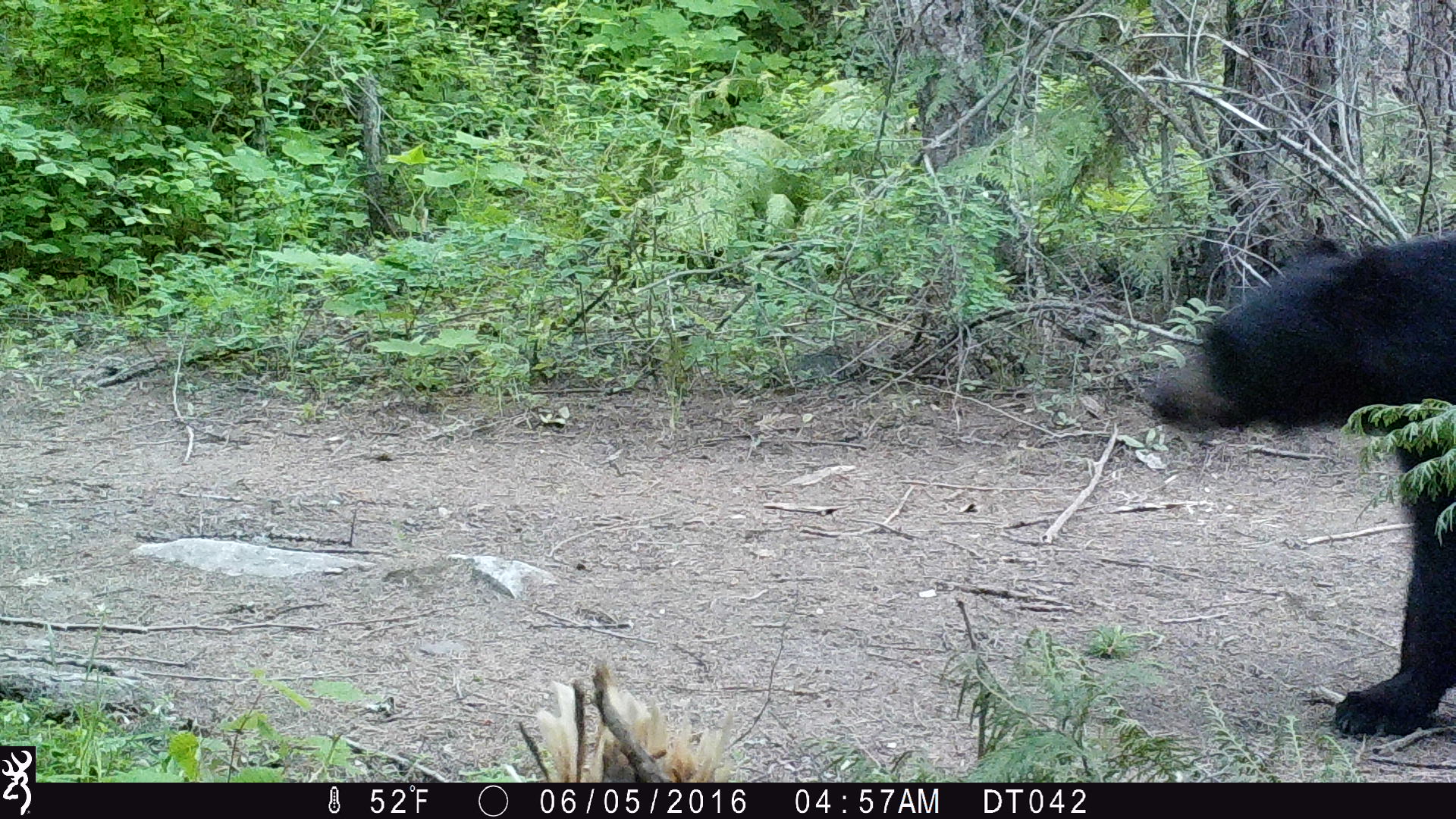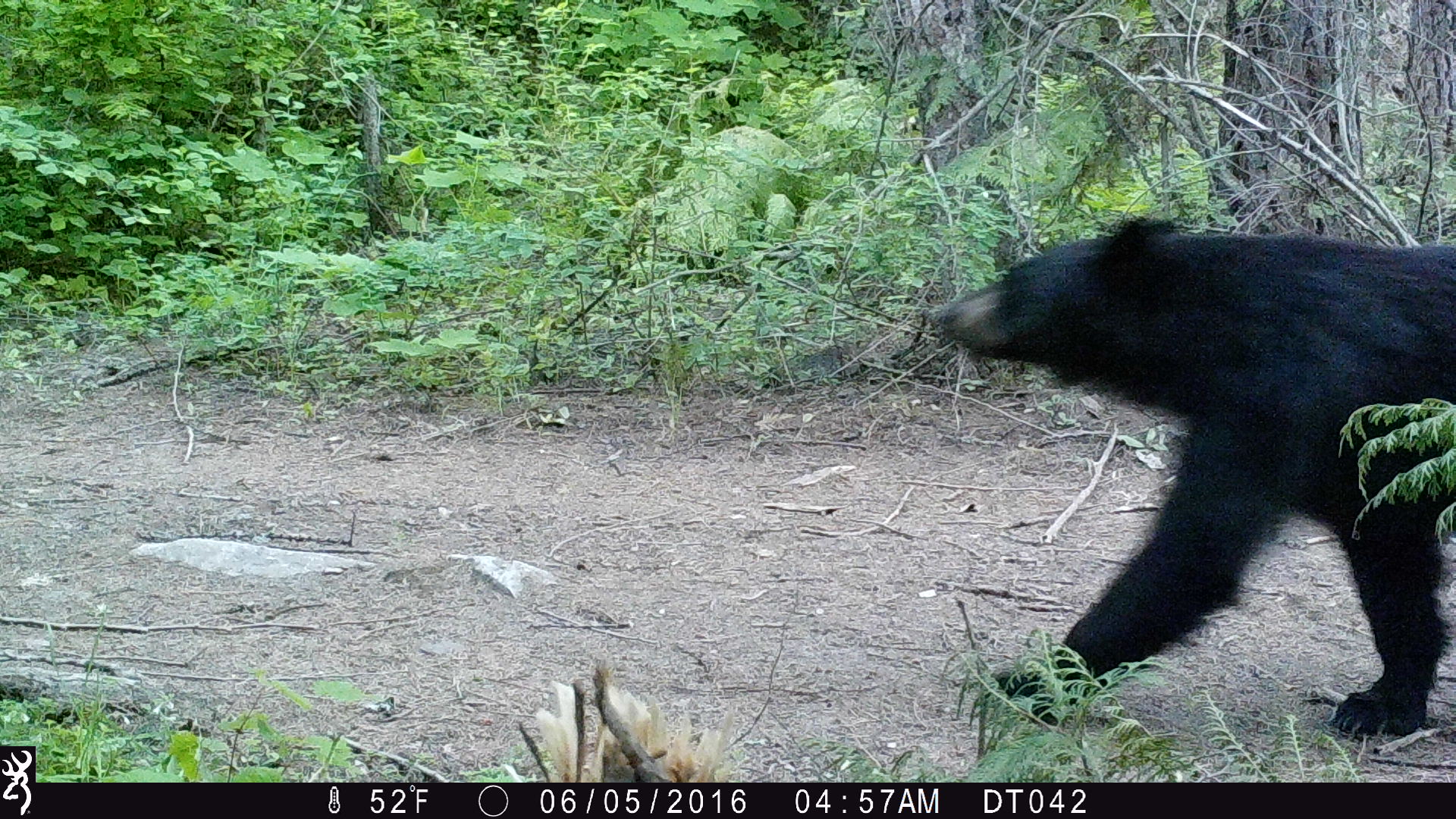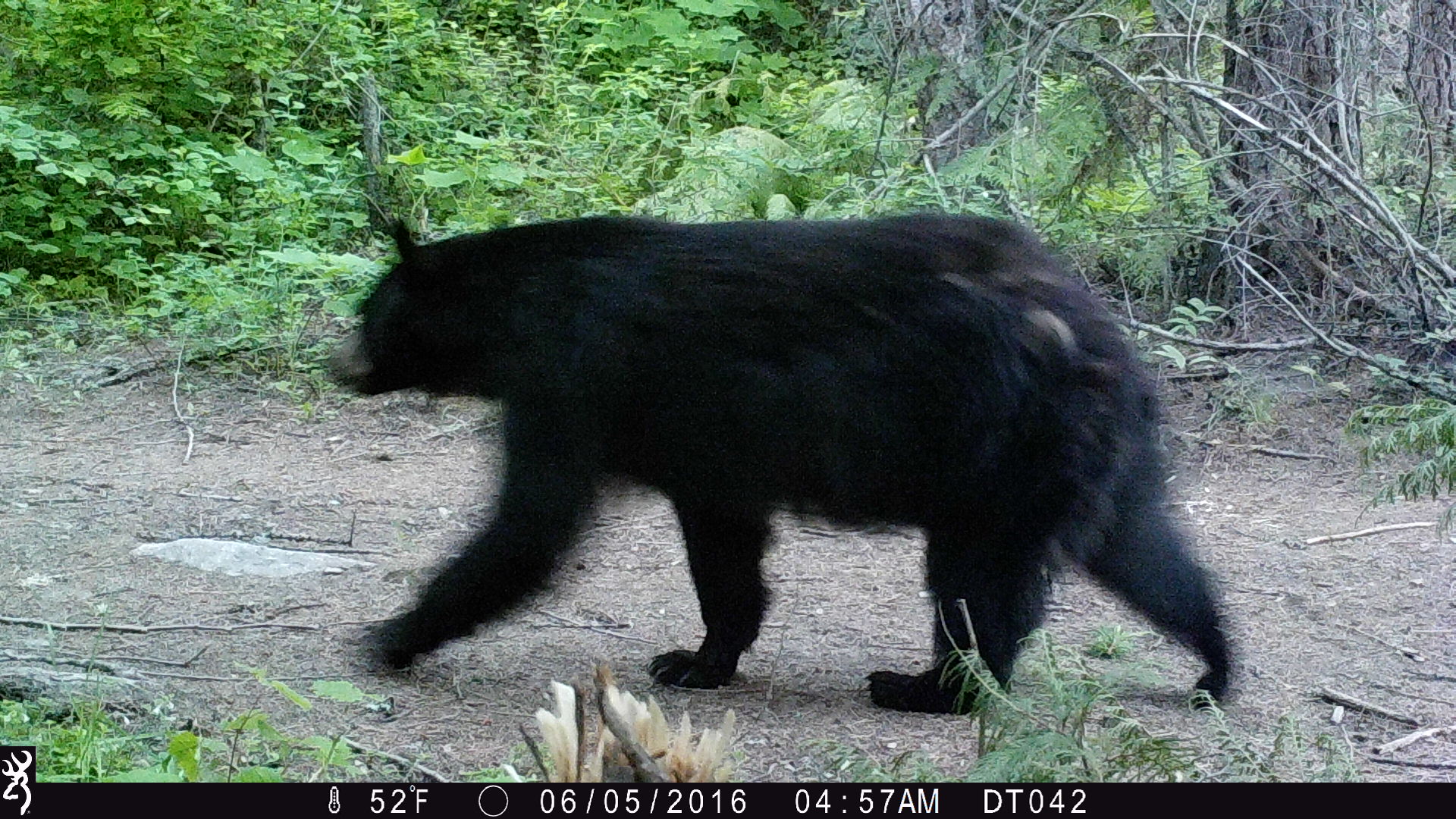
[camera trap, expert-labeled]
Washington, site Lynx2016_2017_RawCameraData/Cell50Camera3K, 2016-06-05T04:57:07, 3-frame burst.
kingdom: Animalia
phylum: Chordata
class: Mammalia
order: Carnivora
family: Ursidae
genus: Ursus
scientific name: Ursus americanus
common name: american black bear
Ursus americanus (american black bear). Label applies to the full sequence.